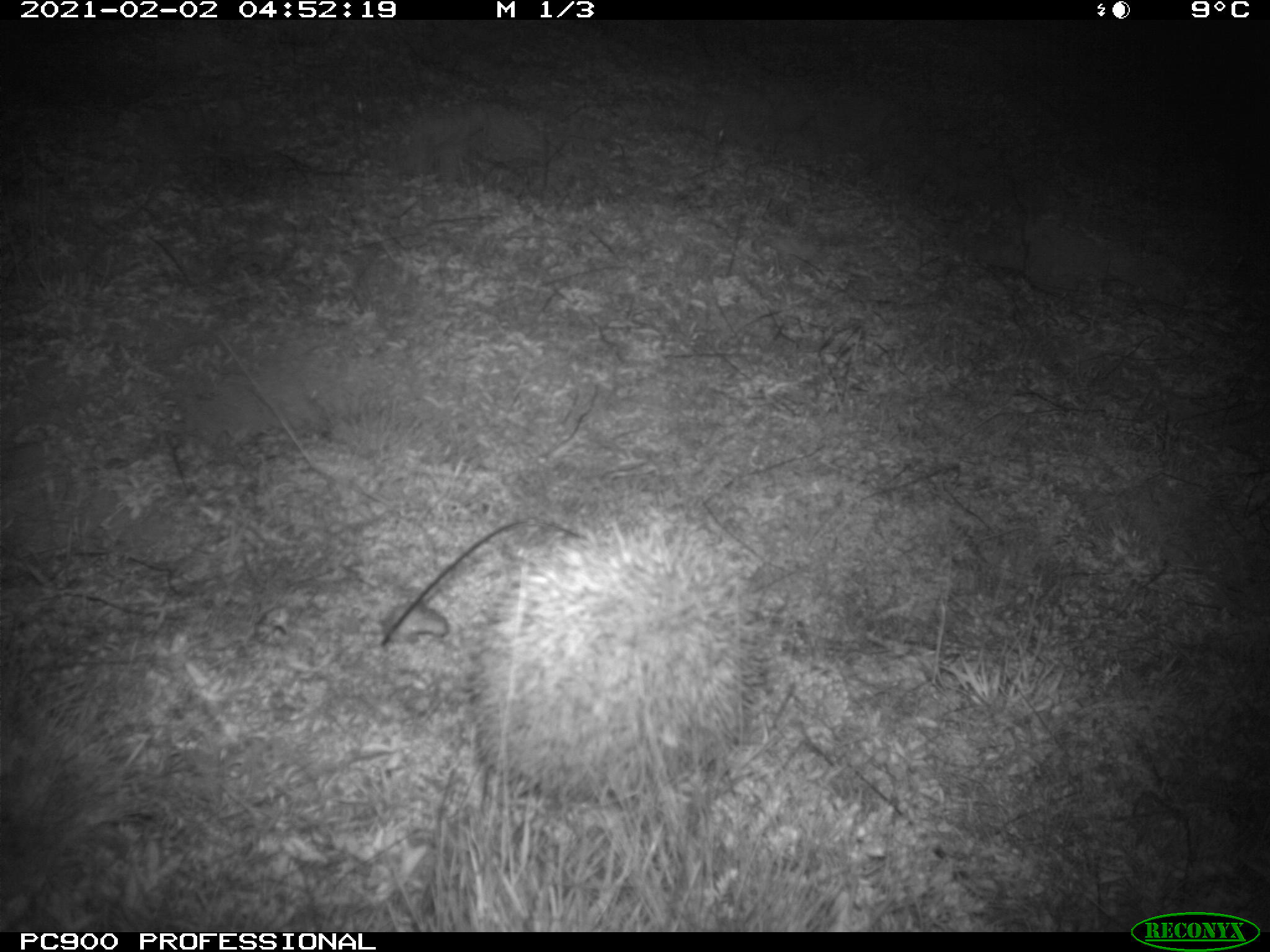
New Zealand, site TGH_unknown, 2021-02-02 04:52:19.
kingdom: Animalia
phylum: Chordata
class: Mammalia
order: Eulipotyphla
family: Erinaceidae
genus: Erinaceus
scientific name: Erinaceus europaeus europaeus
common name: european hedgehog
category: hedgehog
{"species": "hedgehog (european hedgehog) (Erinaceus europaeus europaeus)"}